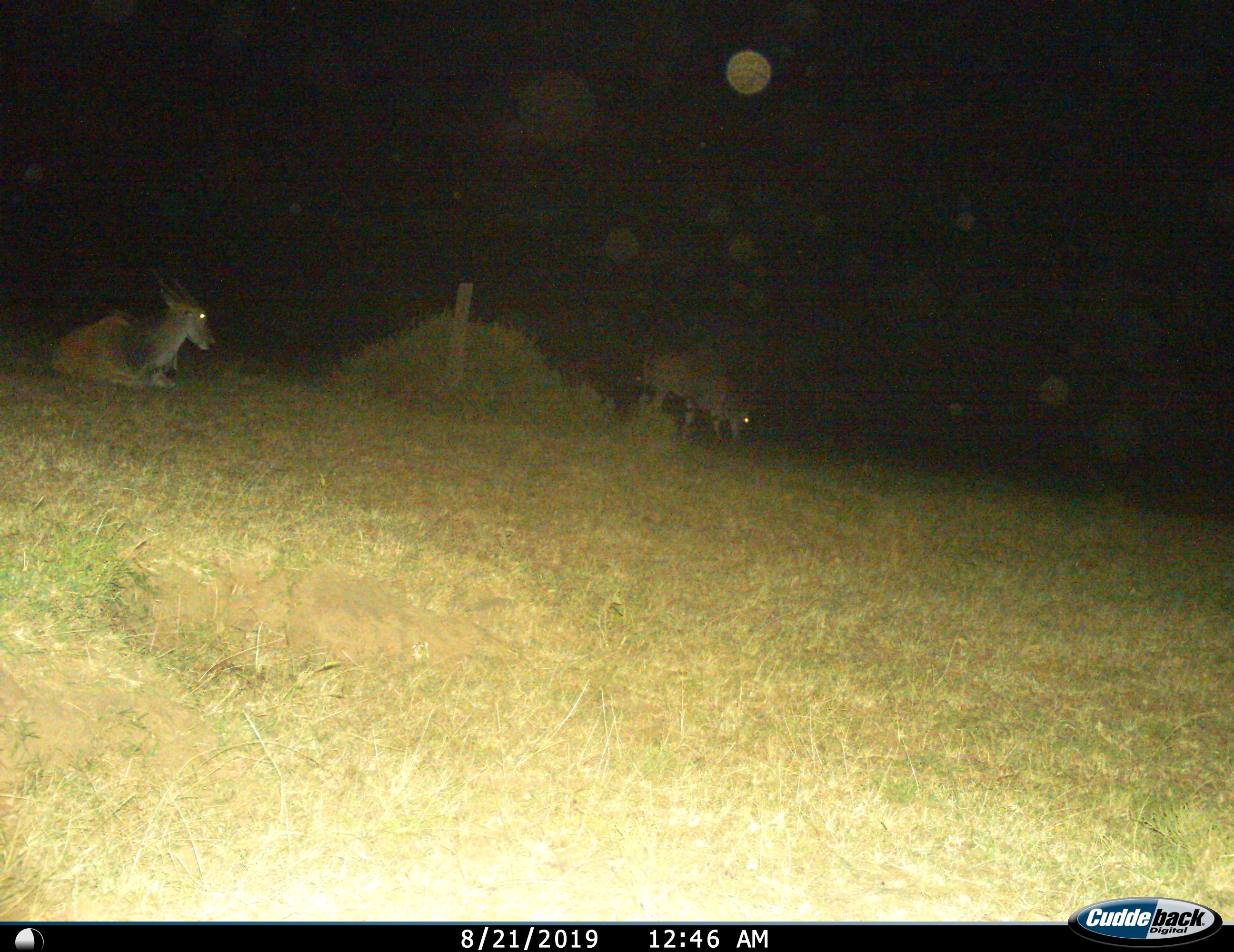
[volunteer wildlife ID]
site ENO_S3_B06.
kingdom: Animalia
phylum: Chordata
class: Mammalia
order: Artiodactyla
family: Bovidae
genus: Tragelaphus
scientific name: Tragelaphus oryx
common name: eland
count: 2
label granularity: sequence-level